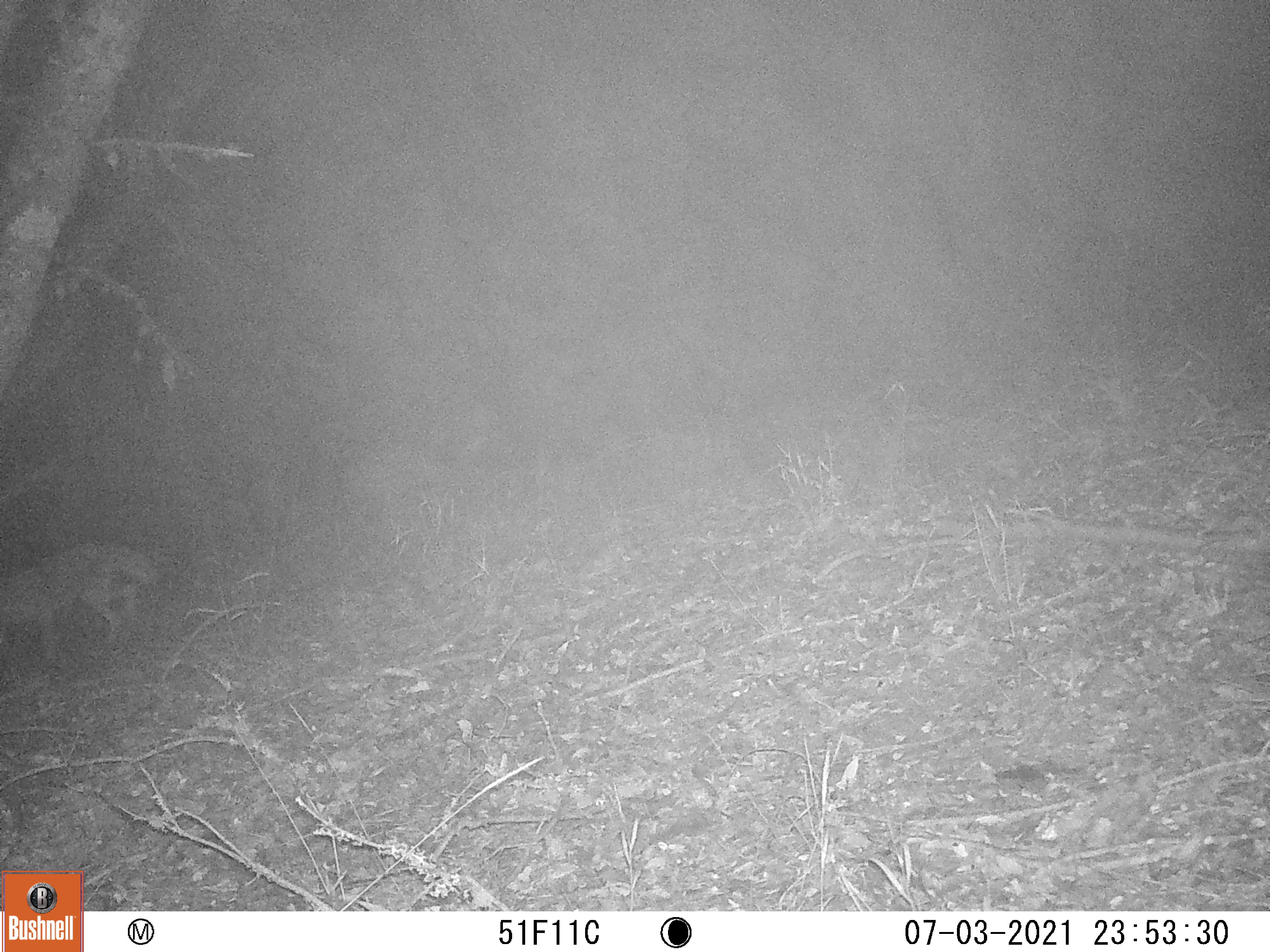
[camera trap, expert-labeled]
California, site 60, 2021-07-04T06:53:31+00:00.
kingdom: Animalia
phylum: Chordata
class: Mammalia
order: Carnivora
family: Canidae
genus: Canis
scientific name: Canis latrans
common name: coyote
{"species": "coyote (Canis latrans)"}